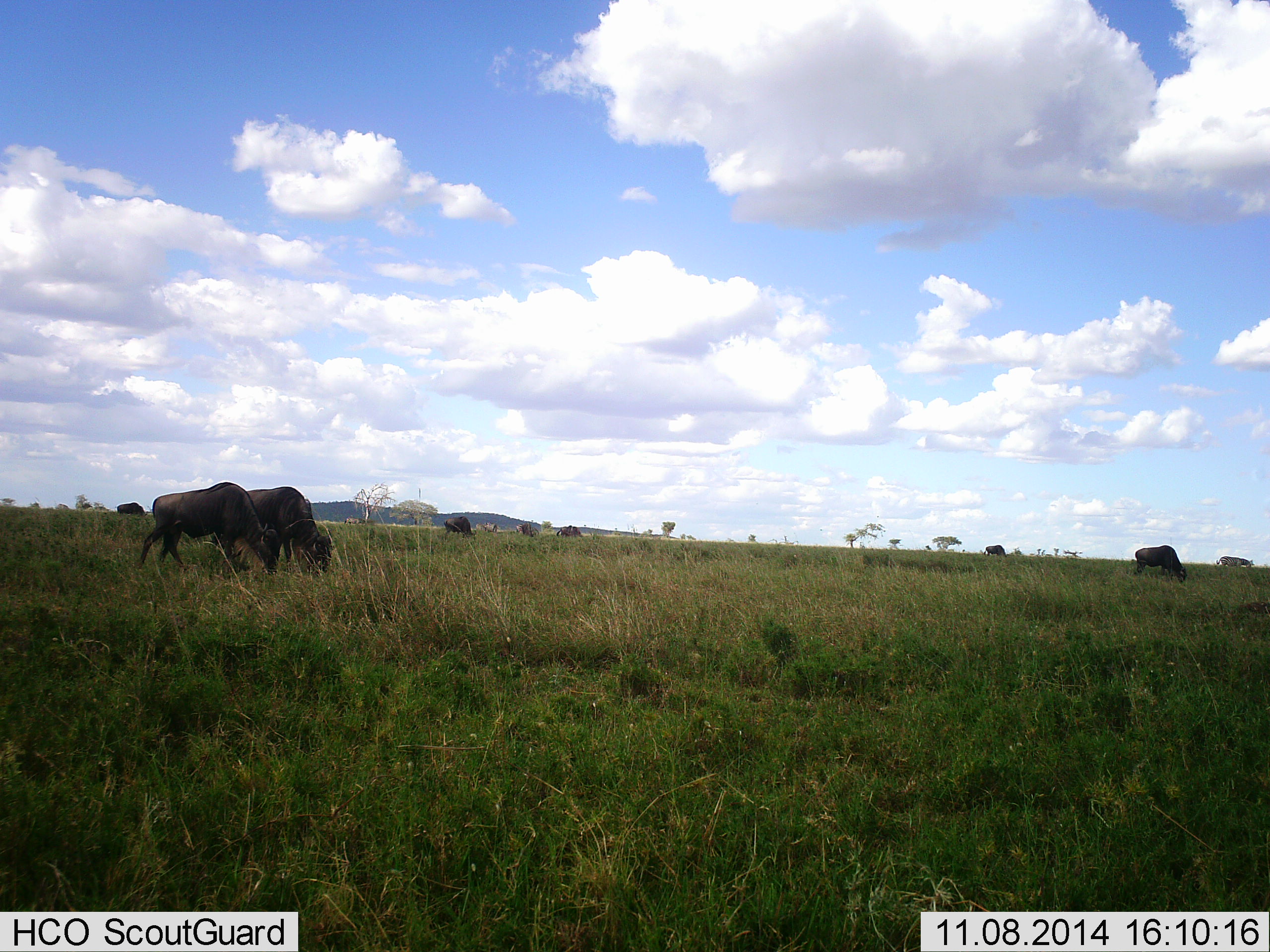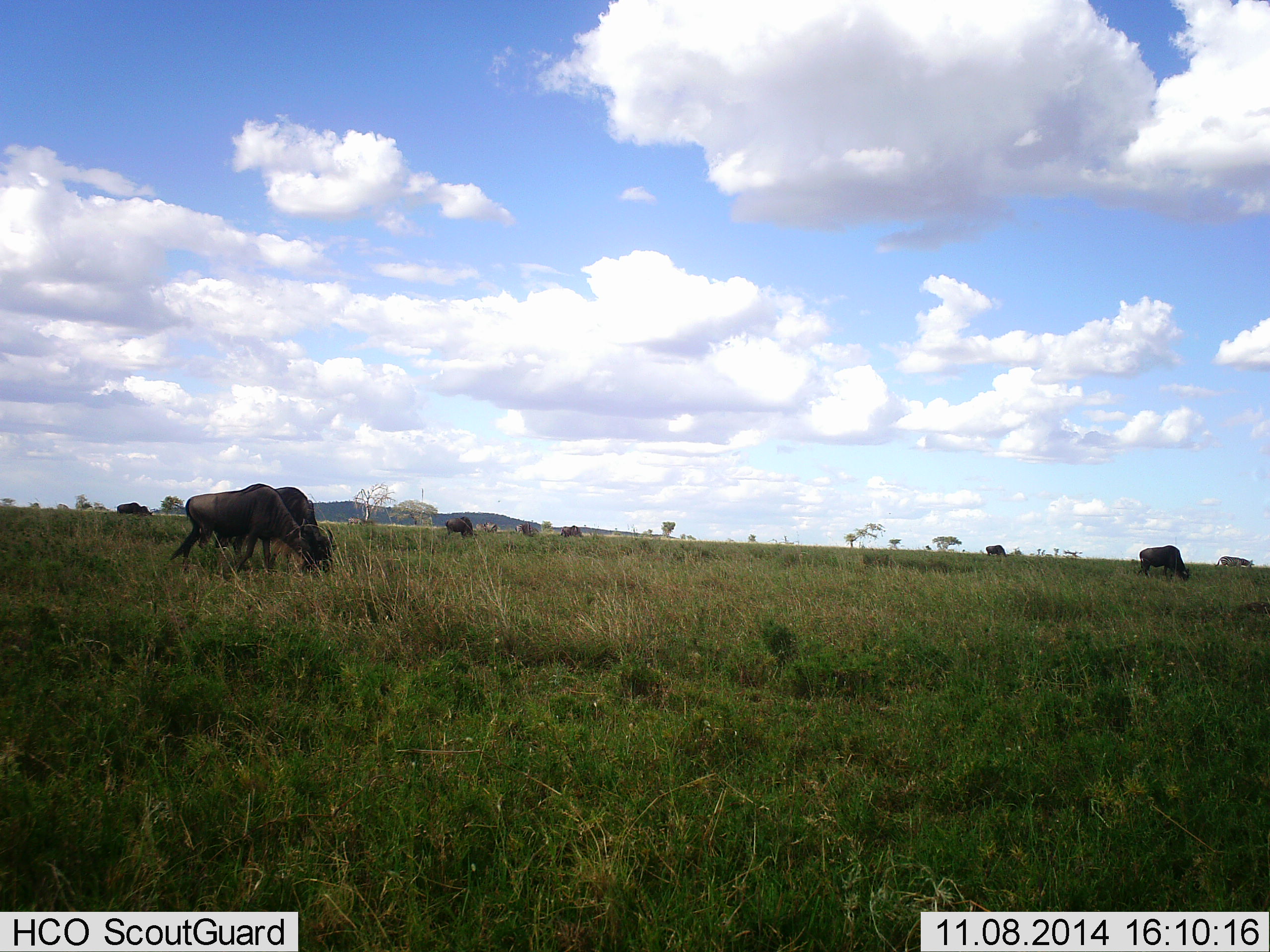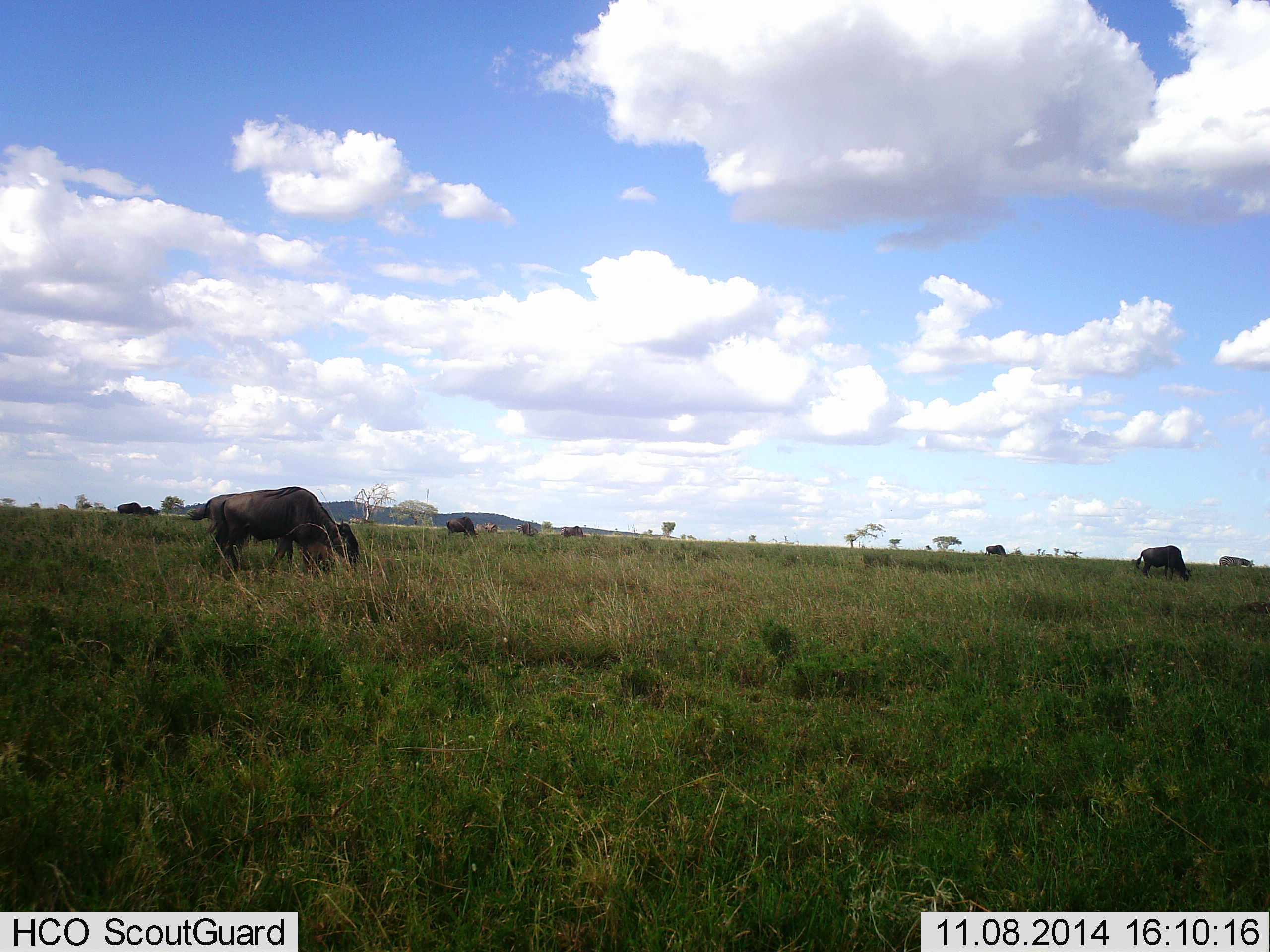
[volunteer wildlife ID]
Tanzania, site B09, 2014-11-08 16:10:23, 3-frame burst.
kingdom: Animalia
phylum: Chordata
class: Mammalia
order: Artiodactyla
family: Bovidae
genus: Connochaetes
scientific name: Connochaetes taurinus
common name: blue wildebeest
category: wildebeest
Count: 8.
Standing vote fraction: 27%.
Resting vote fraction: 0%.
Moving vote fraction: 18%.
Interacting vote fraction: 0%.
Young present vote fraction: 0%.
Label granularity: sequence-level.